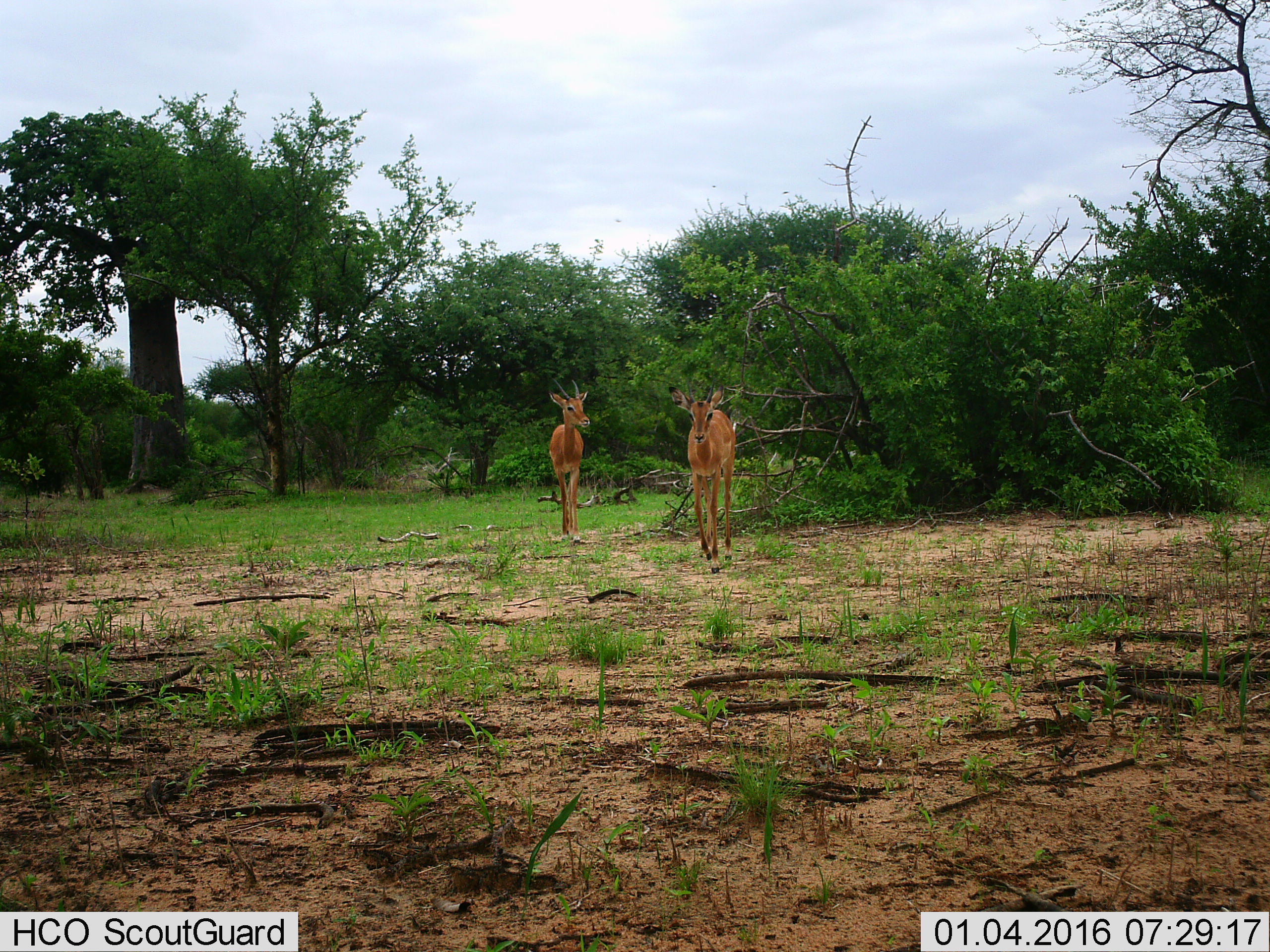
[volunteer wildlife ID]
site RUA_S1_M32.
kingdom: Animalia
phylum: Chordata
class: Mammalia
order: Artiodactyla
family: Bovidae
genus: Aepyceros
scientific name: Aepyceros melampus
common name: impala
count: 2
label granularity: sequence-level